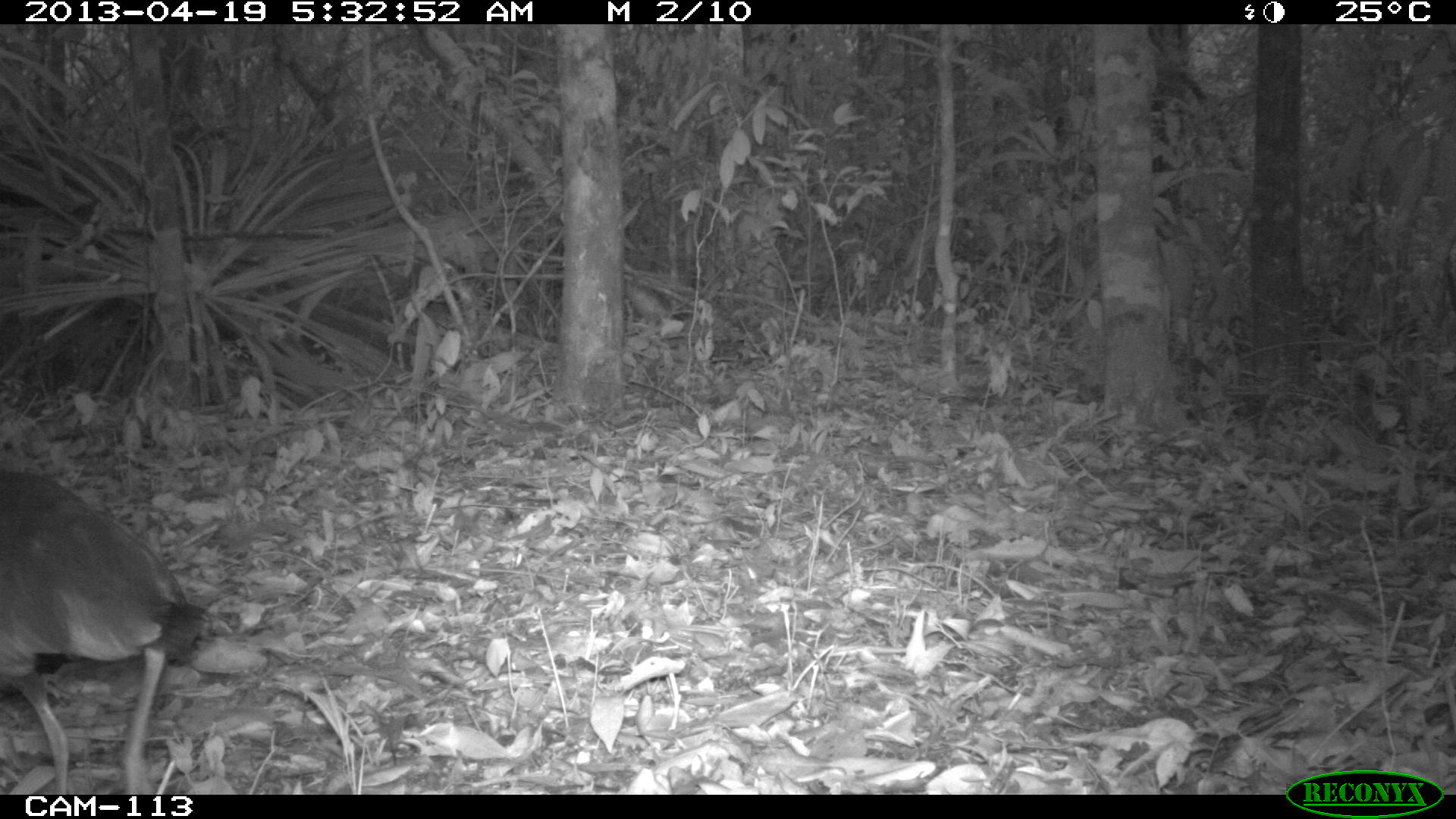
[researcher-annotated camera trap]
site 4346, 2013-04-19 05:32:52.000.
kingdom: Animalia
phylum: Chordata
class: Aves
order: Gruiformes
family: Rallidae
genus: Aramides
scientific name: Aramides cajaneus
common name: gray-necked wood-rail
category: aramides cajanea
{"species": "aramides cajanea (gray-necked wood-rail) (Aramides cajaneus)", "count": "1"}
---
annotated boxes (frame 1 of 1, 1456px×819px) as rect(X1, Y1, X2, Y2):
aramides cajanea: rect(0, 459, 231, 795)